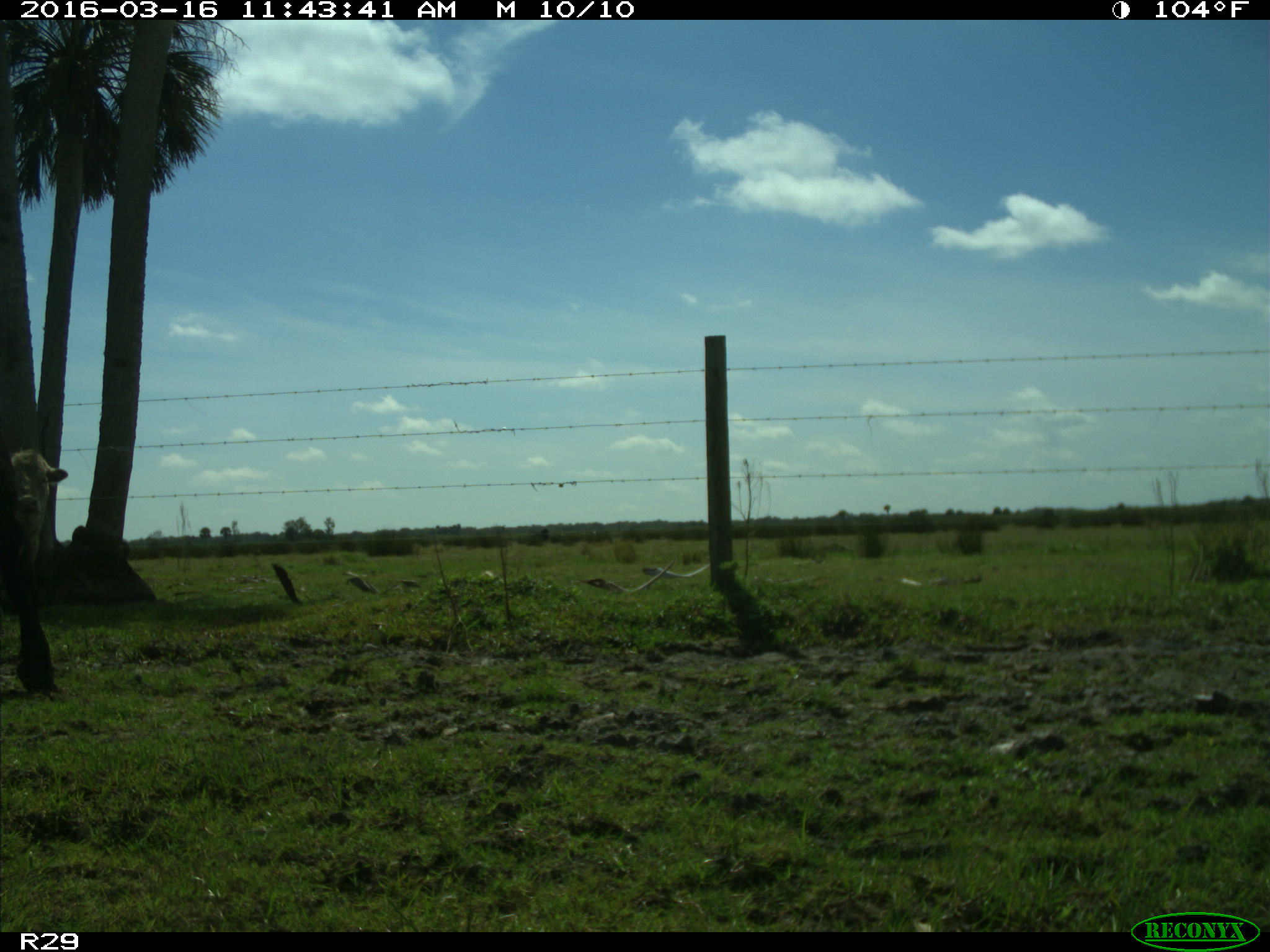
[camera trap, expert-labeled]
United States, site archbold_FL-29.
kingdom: Animalia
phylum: Chordata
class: Mammalia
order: Artiodactyla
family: Bovidae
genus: Bos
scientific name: Bos taurus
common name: domestic cow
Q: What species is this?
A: Bos taurus (domestic cow).